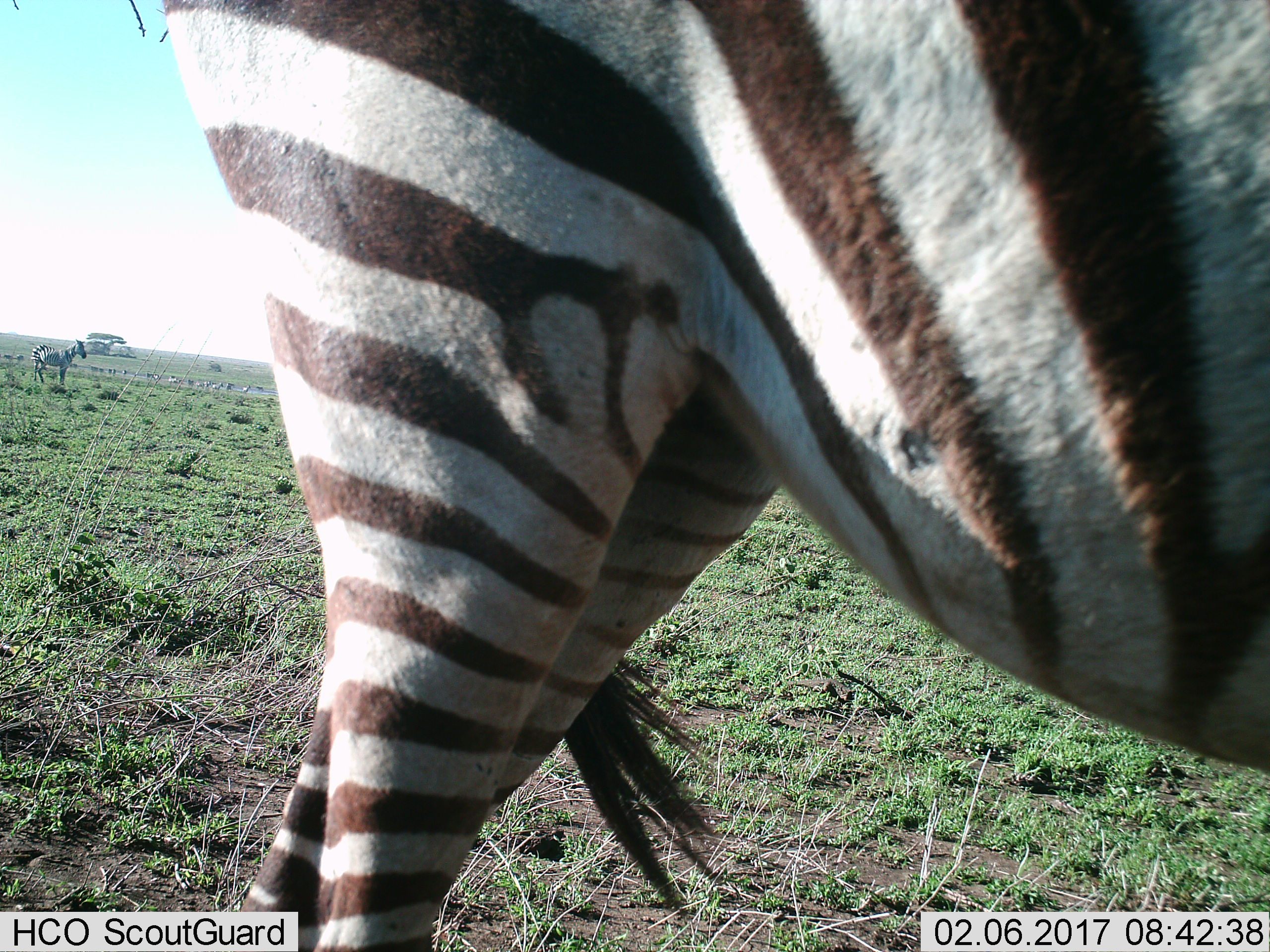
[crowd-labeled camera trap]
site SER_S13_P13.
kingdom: Animalia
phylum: Chordata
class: Mammalia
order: Perissodactyla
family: Equidae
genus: Equus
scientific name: Equus quagga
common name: plains zebra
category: zebraplains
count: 11-50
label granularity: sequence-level